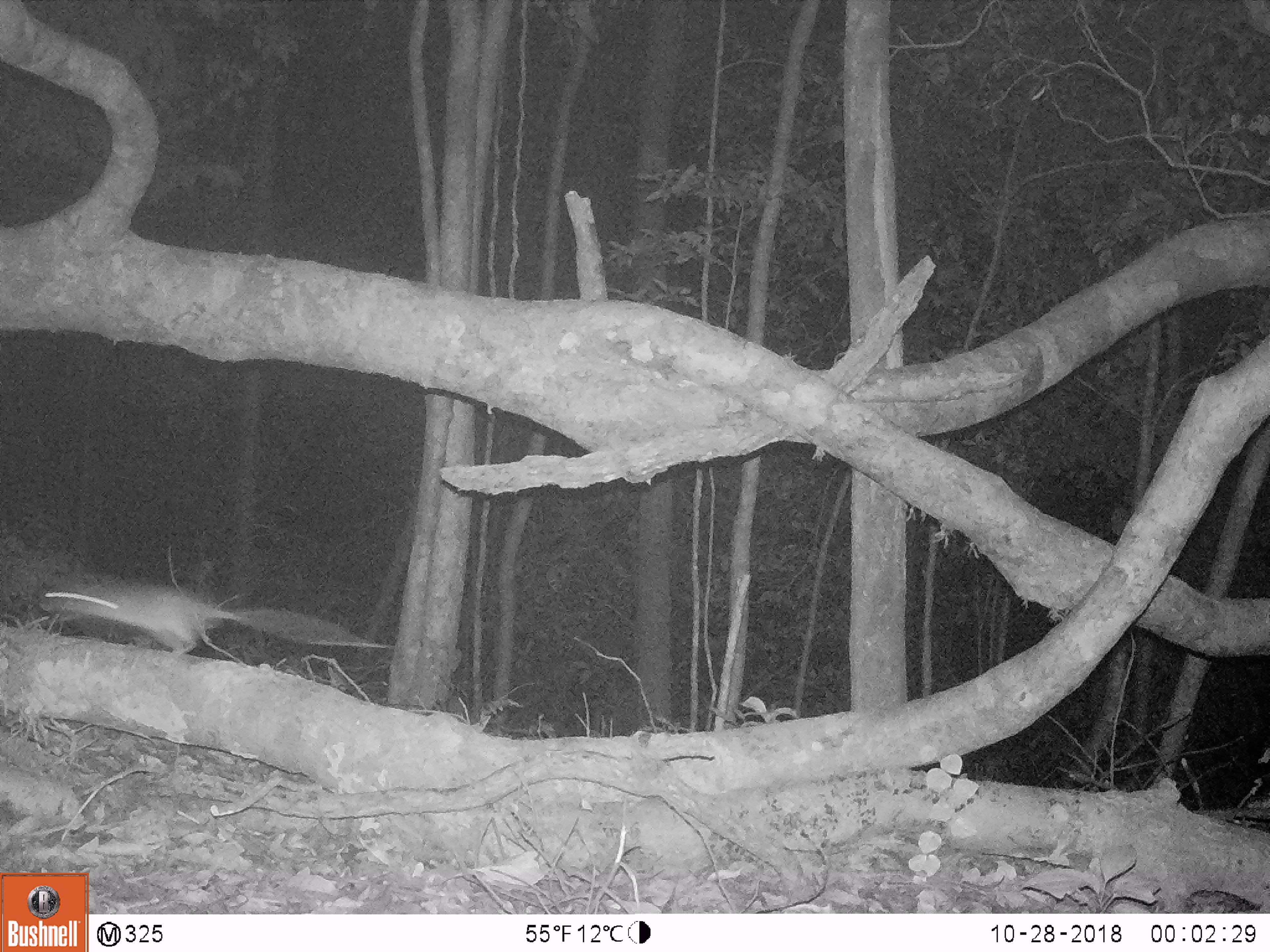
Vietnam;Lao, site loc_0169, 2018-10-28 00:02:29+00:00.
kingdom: Animalia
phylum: Chordata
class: Mammalia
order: Rodentia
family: Muridae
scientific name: Muridae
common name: old-world mice and rats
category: unidentified murid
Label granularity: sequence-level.